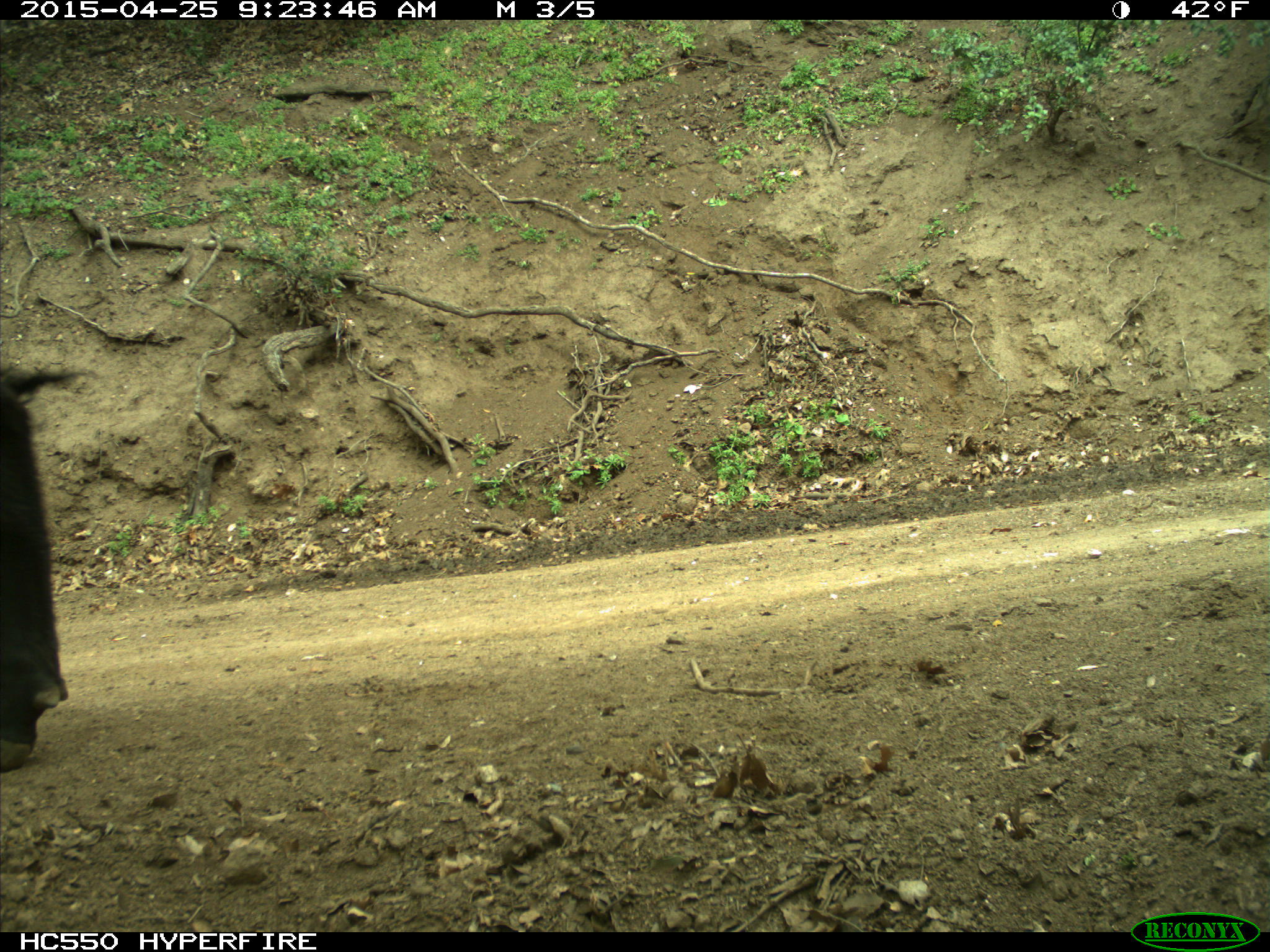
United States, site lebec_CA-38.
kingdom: Animalia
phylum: Chordata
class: Mammalia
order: Artiodactyla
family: Bovidae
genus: Bos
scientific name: Bos taurus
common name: domestic cow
Bos taurus (domestic cow).